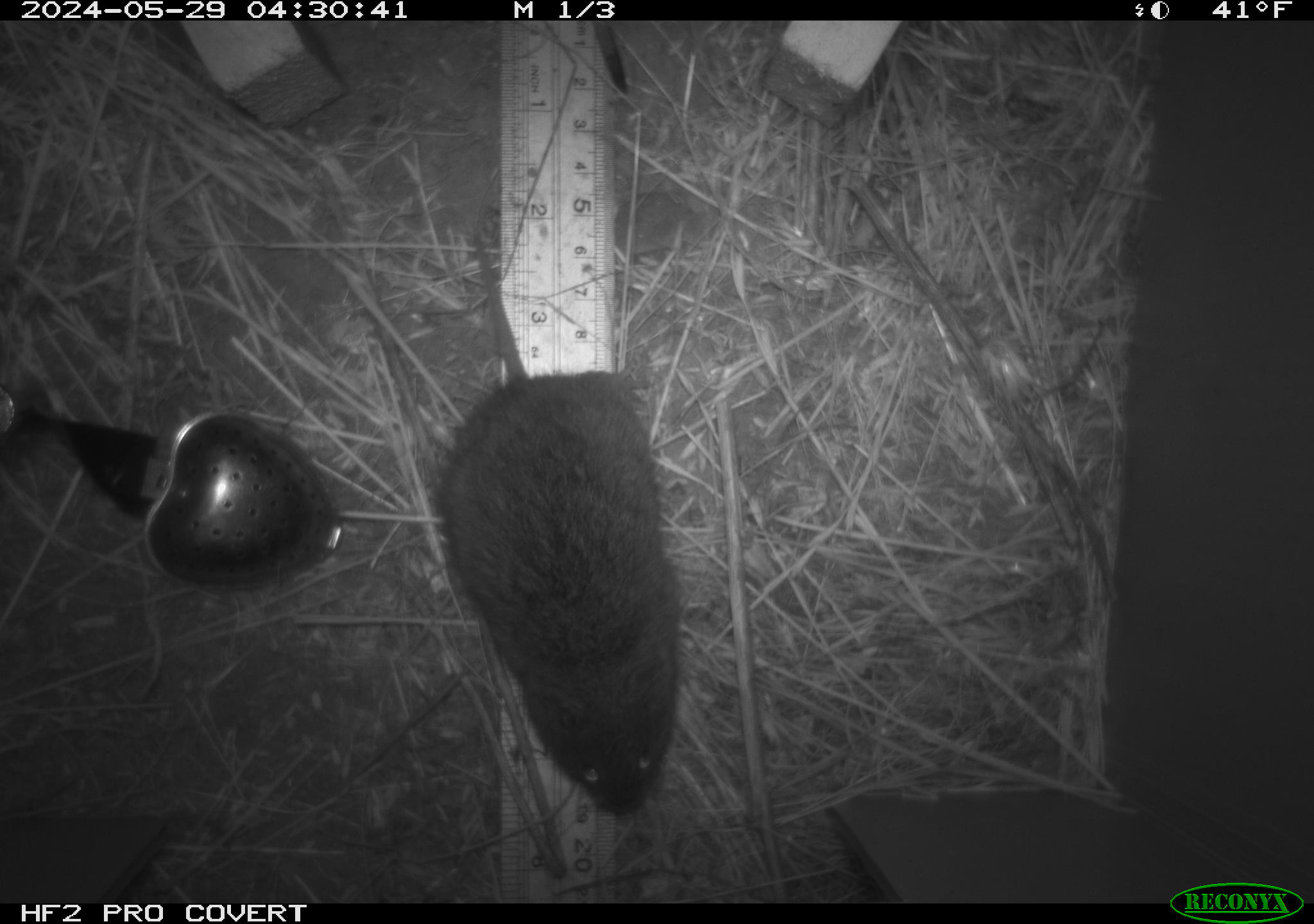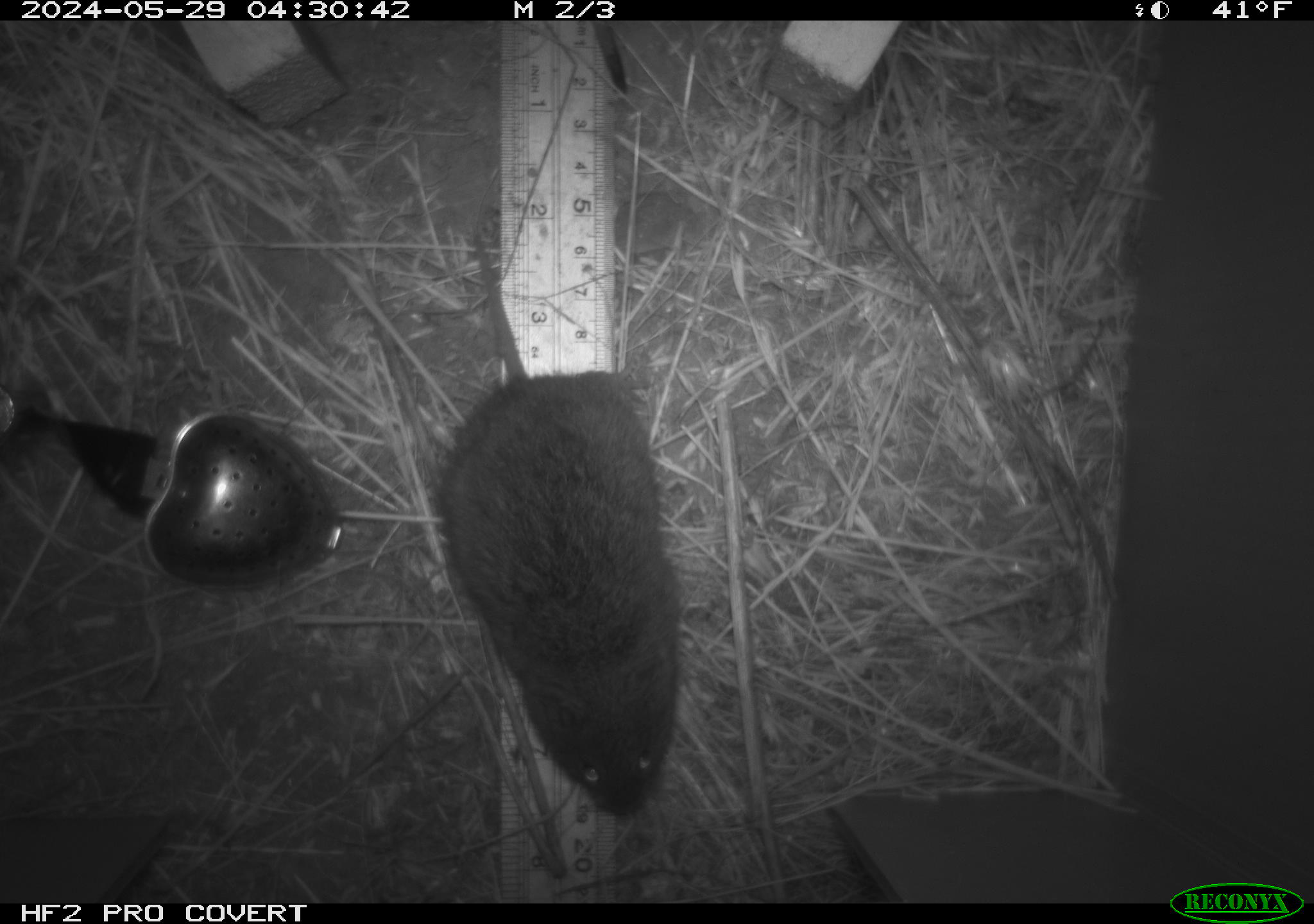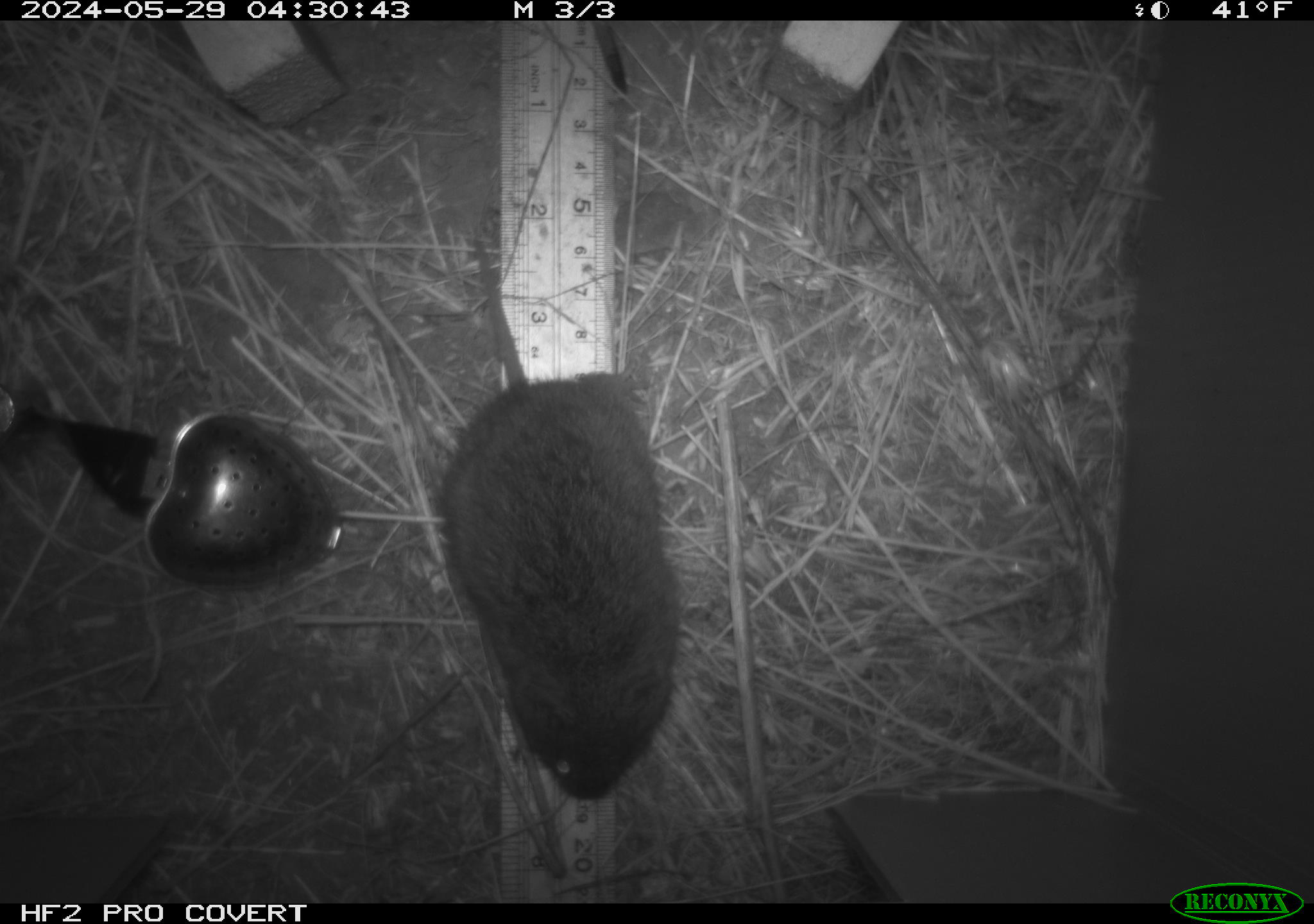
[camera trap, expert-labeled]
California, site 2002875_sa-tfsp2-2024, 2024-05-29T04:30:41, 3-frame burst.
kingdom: Animalia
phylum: Chordata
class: Mammalia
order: Rodentia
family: Cricetidae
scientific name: Arvicolinae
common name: voles, lemmings, and muskrats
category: arvicolinae subfamily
Arvicolinae subfamily (voles, lemmings, and muskrats) (Arvicolinae).